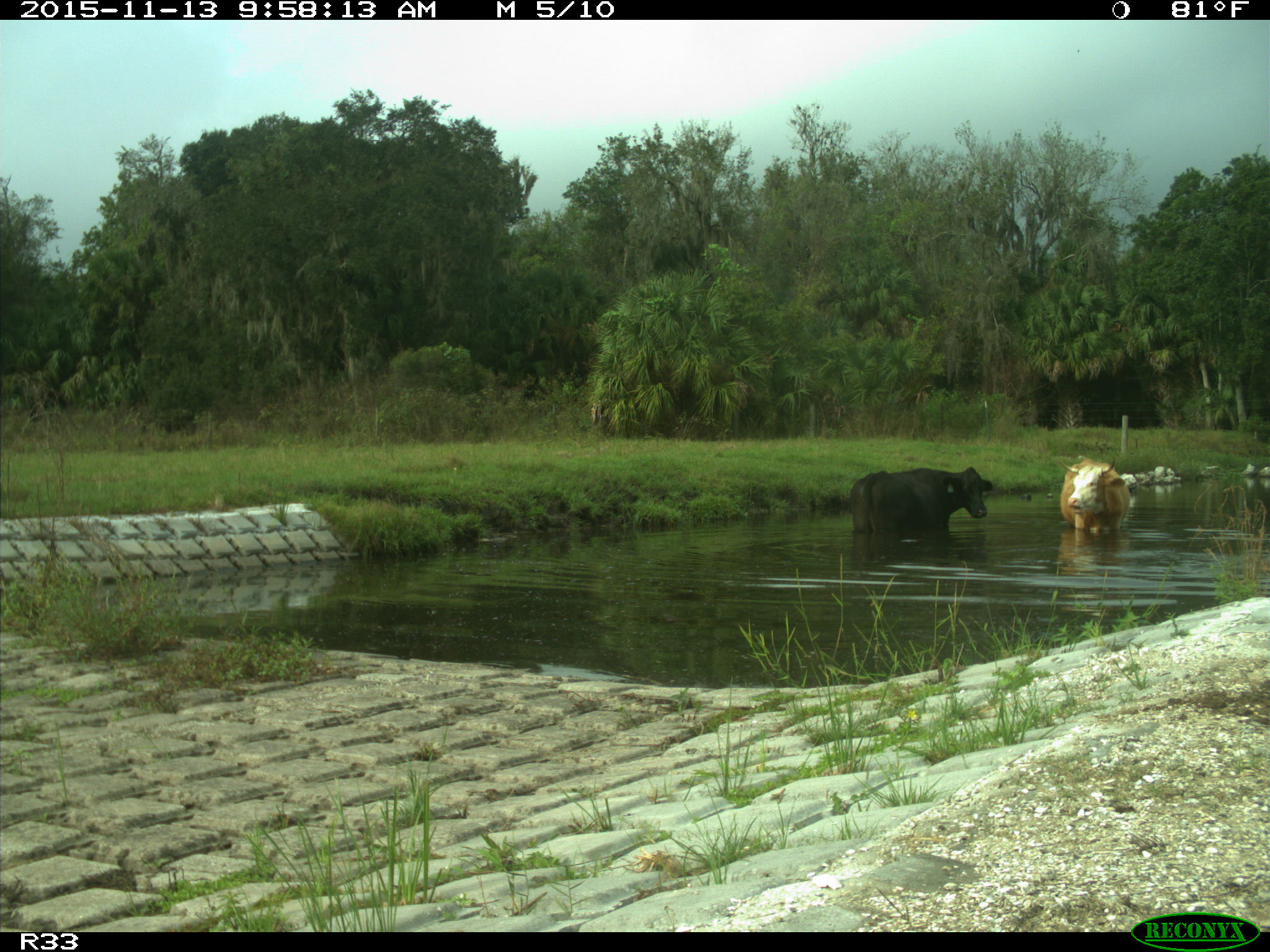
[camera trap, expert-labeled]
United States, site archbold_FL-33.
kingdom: Animalia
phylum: Chordata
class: Mammalia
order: Artiodactyla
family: Bovidae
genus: Bos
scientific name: Bos taurus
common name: domestic cow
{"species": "Bos taurus (domestic cow)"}